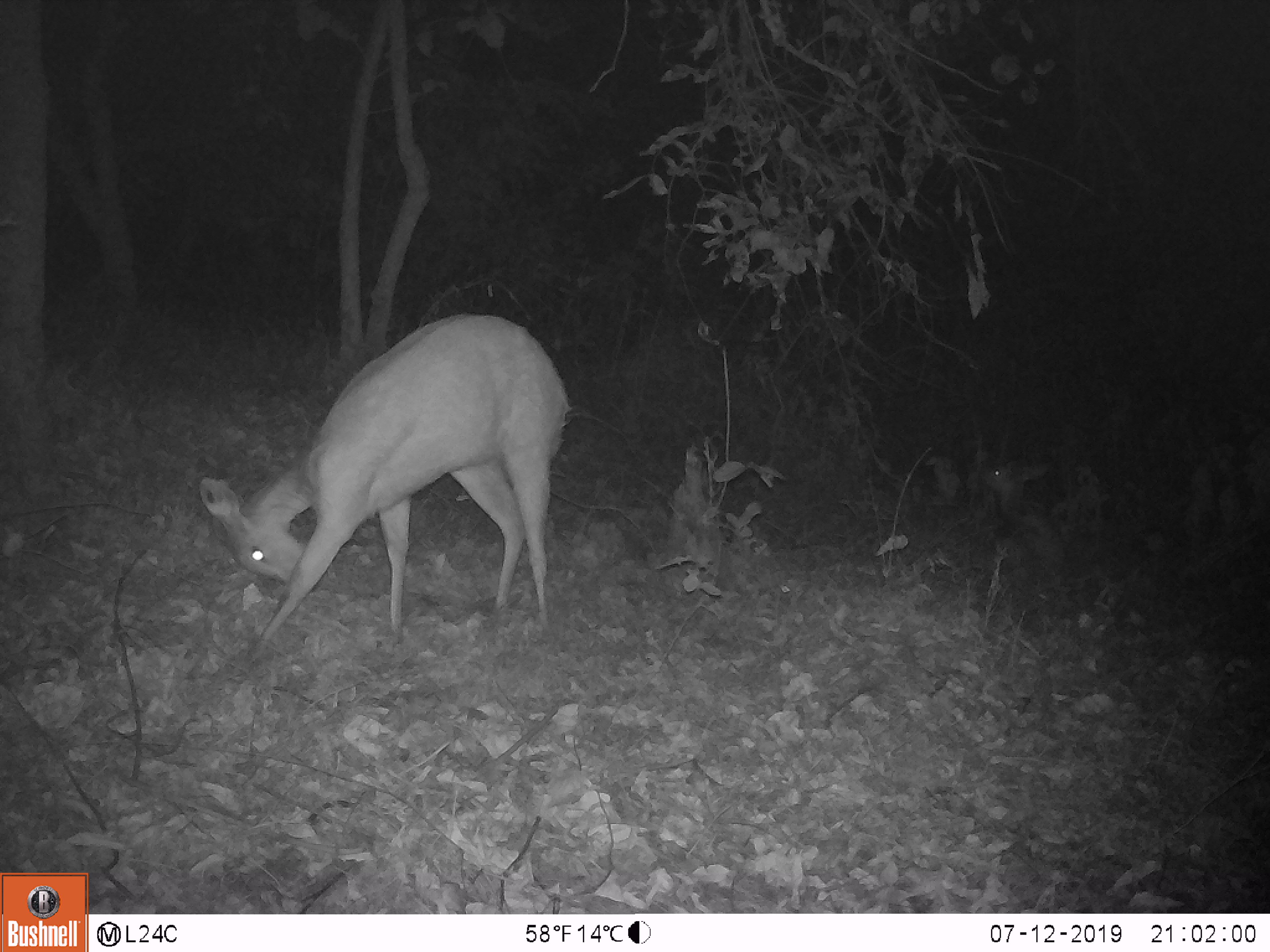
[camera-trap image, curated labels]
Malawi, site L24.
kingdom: Animalia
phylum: Chordata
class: Mammalia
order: Artiodactyla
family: Bovidae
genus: Tragelaphus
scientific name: Tragelaphus sylvaticus sylvaticus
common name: cape bushbuck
Cape bushbuck (Tragelaphus sylvaticus sylvaticus), count 1.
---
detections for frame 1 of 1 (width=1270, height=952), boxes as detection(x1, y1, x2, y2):
cape bushbuck: detection(193, 311, 567, 662)